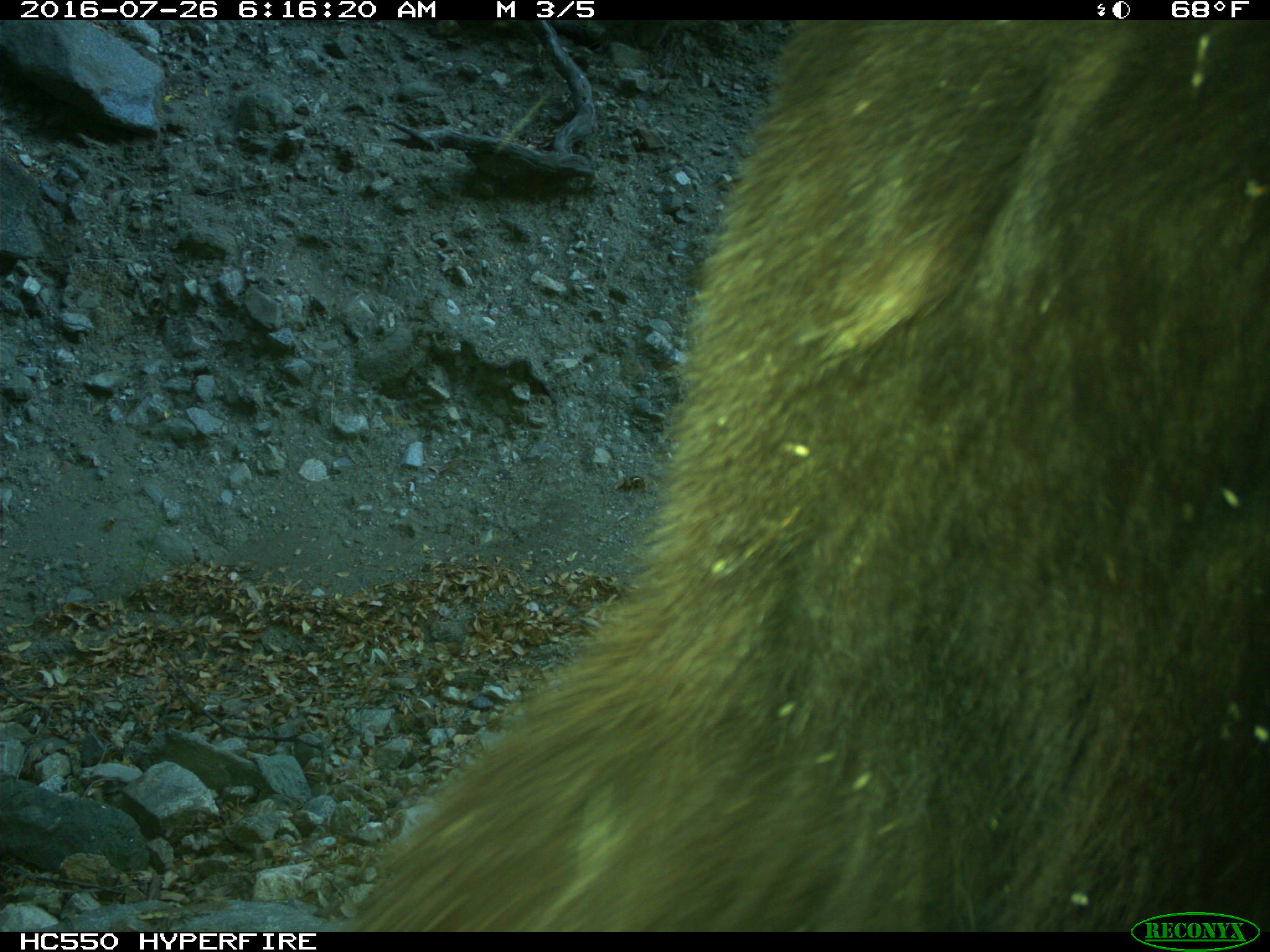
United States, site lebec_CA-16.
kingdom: Animalia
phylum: Chordata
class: Mammalia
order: Carnivora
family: Ursidae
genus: Ursus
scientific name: Ursus americanus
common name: american black bear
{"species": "Ursus americanus (american black bear)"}